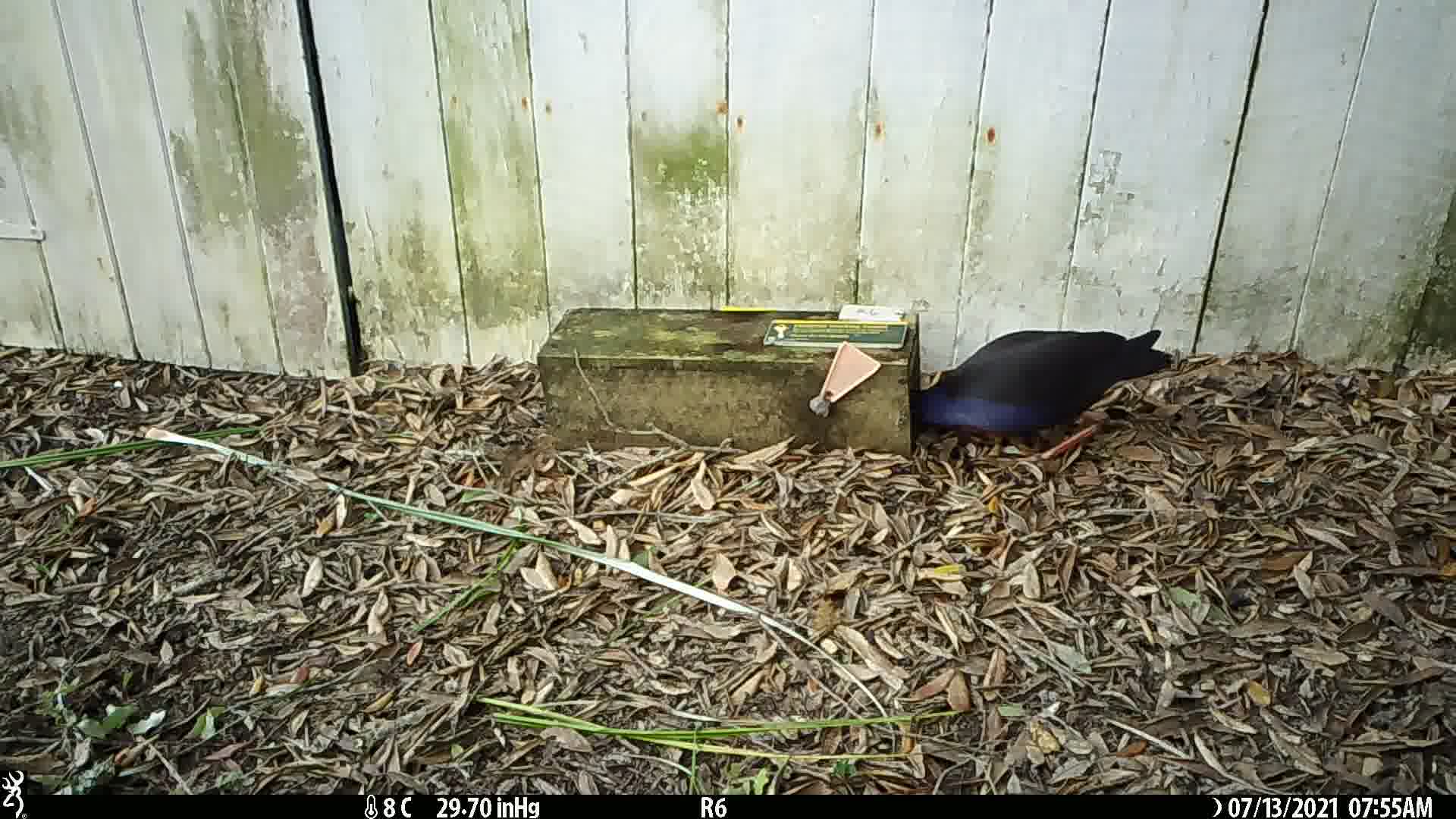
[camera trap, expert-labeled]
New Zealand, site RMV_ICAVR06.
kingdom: Animalia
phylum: Chordata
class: Aves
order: Gruiformes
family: Rallidae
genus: Porphyrio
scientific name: Porphyrio melanotus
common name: australasian swamphen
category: pukeko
Pukeko (australasian swamphen) (Porphyrio melanotus).